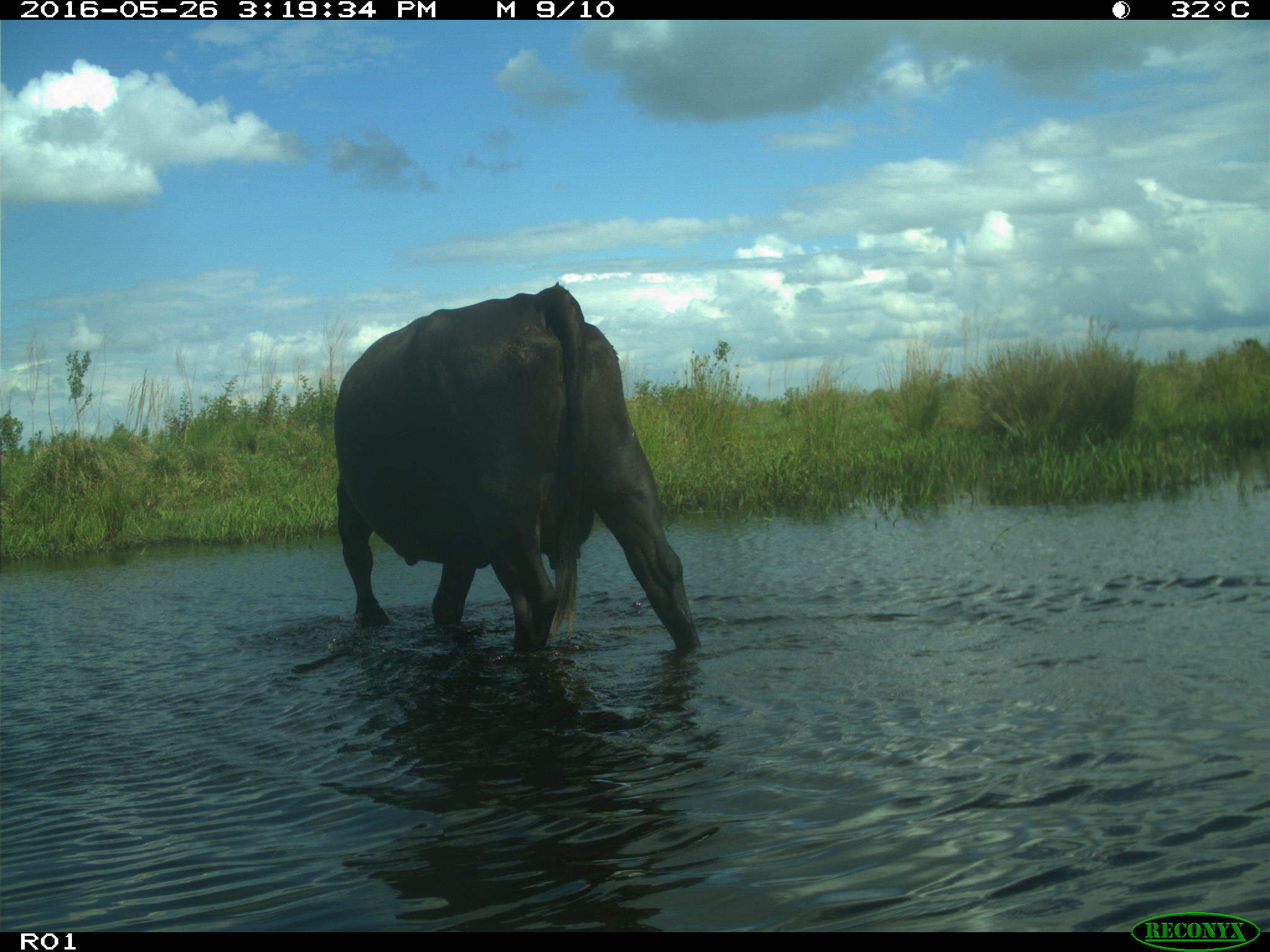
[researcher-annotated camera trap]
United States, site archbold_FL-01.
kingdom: Animalia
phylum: Chordata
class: Mammalia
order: Artiodactyla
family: Bovidae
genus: Bos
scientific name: Bos taurus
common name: domestic cow